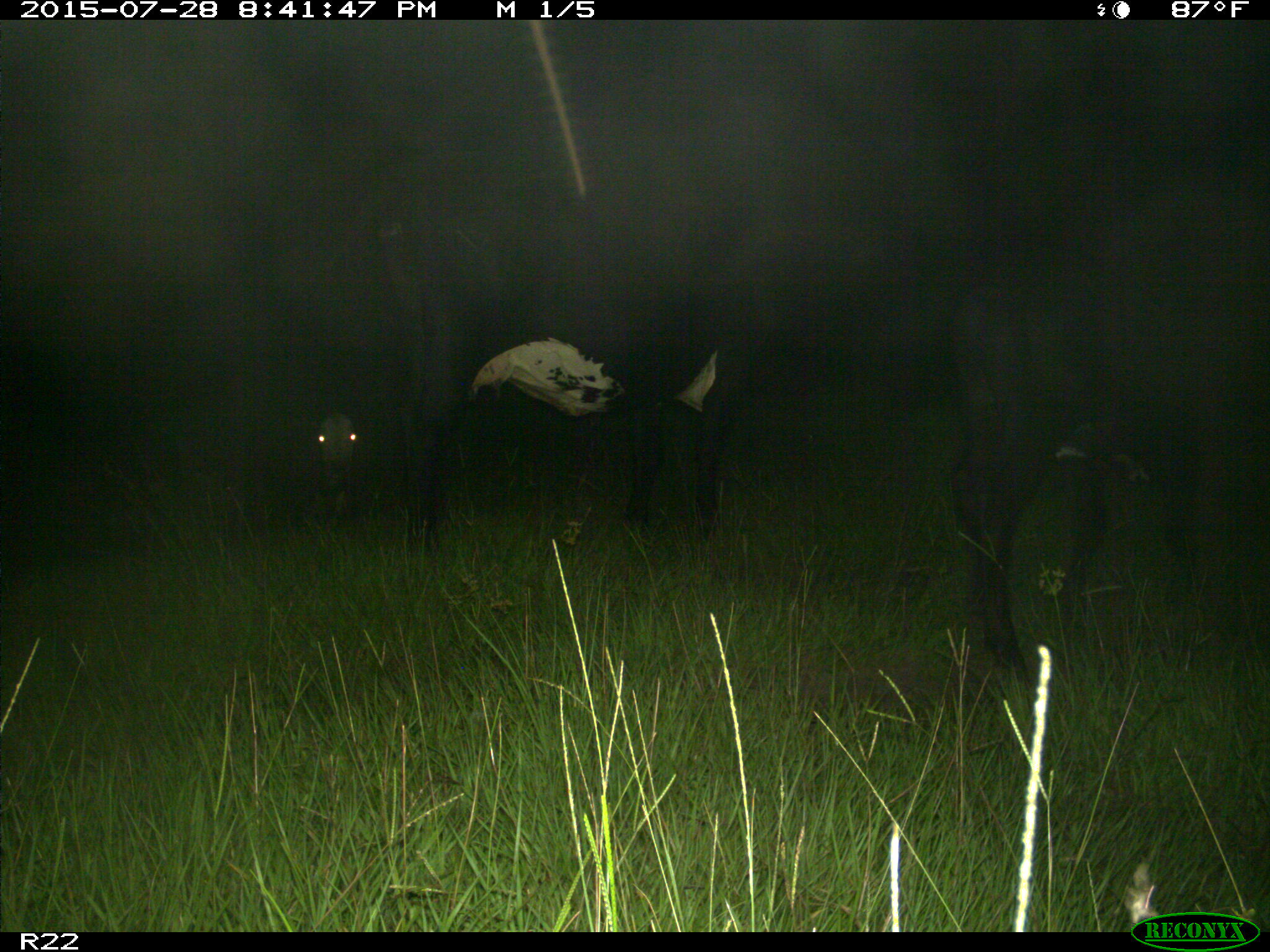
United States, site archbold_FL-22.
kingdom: Animalia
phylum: Chordata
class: Mammalia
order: Artiodactyla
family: Bovidae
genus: Bos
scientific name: Bos taurus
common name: domestic cow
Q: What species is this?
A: Bos taurus (domestic cow).